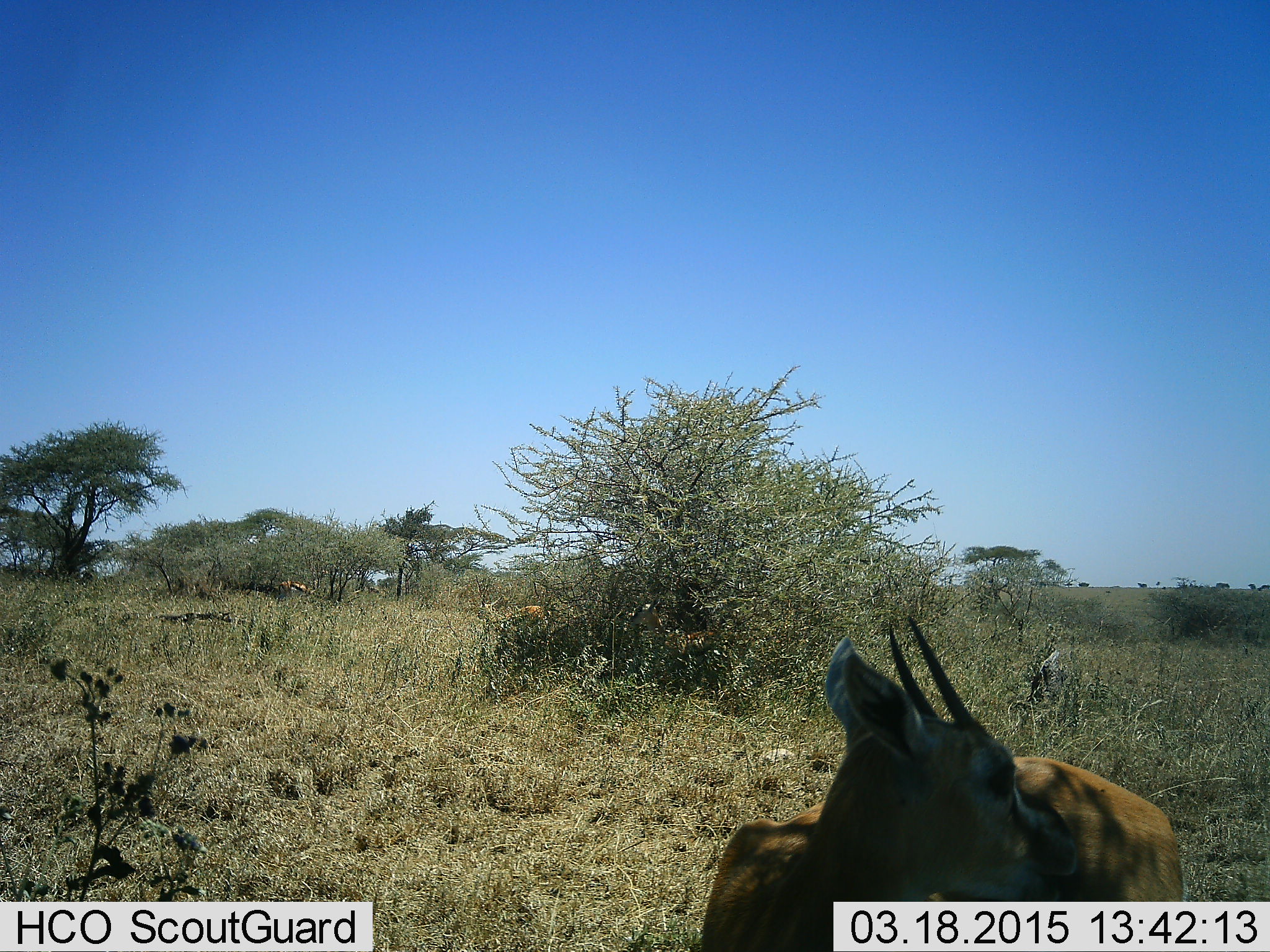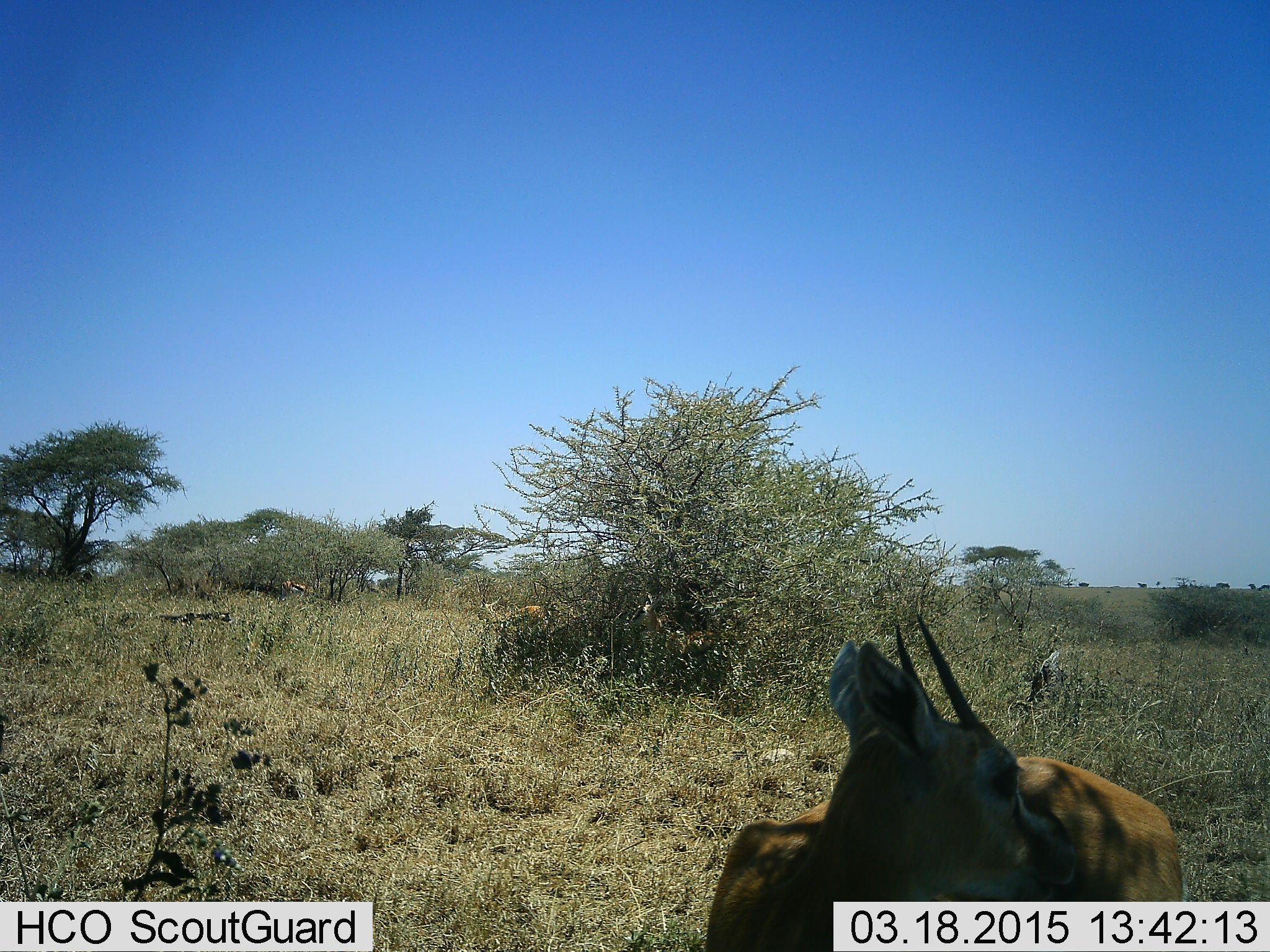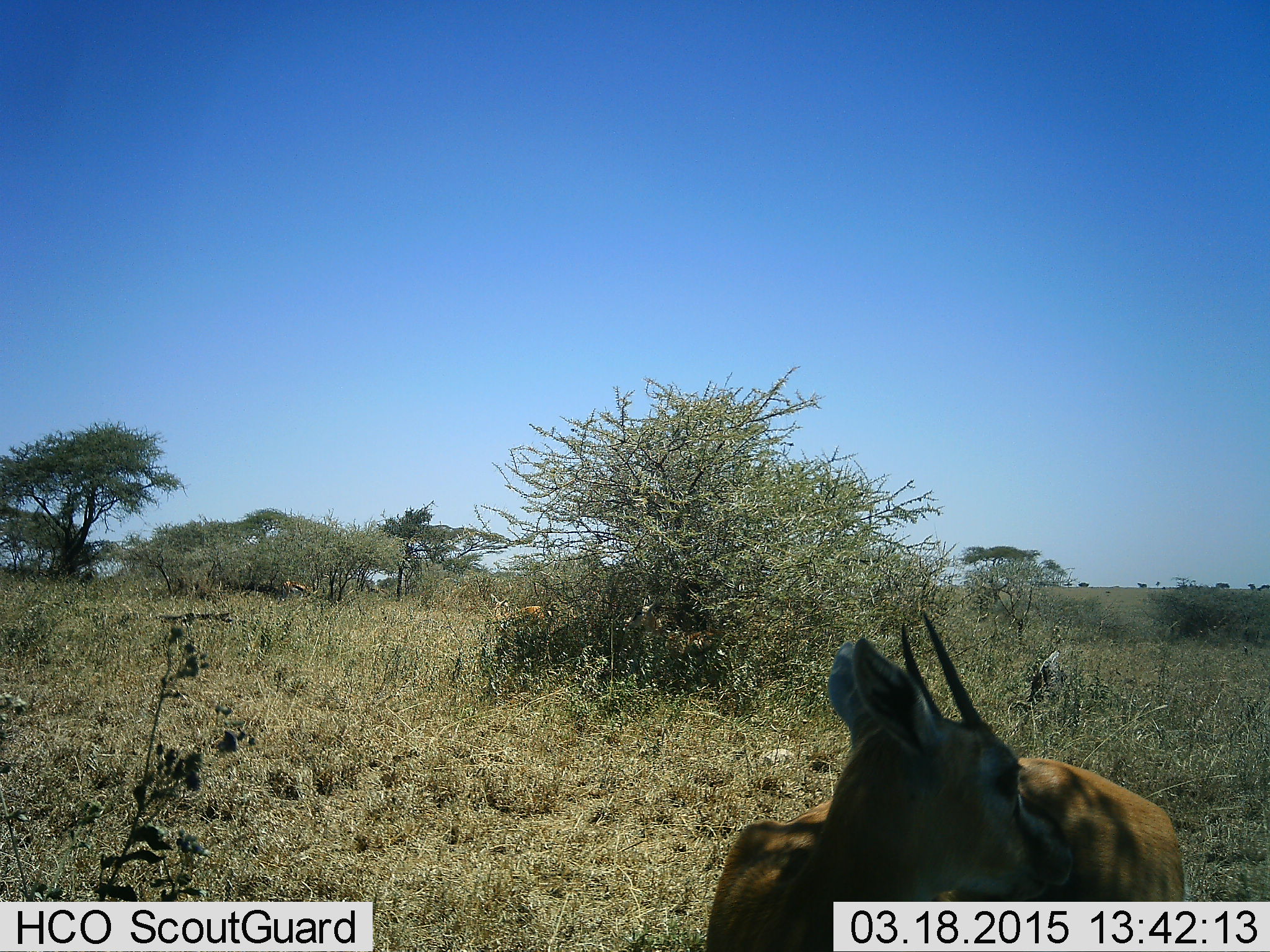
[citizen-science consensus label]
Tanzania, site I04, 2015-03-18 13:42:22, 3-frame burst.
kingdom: Animalia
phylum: Chordata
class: Mammalia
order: Artiodactyla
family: Bovidae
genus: Eudorcas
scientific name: Eudorcas thomsonii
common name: thomson's gazelle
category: gazellethomsons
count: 2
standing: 90%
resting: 10%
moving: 0%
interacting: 0%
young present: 0%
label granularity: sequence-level